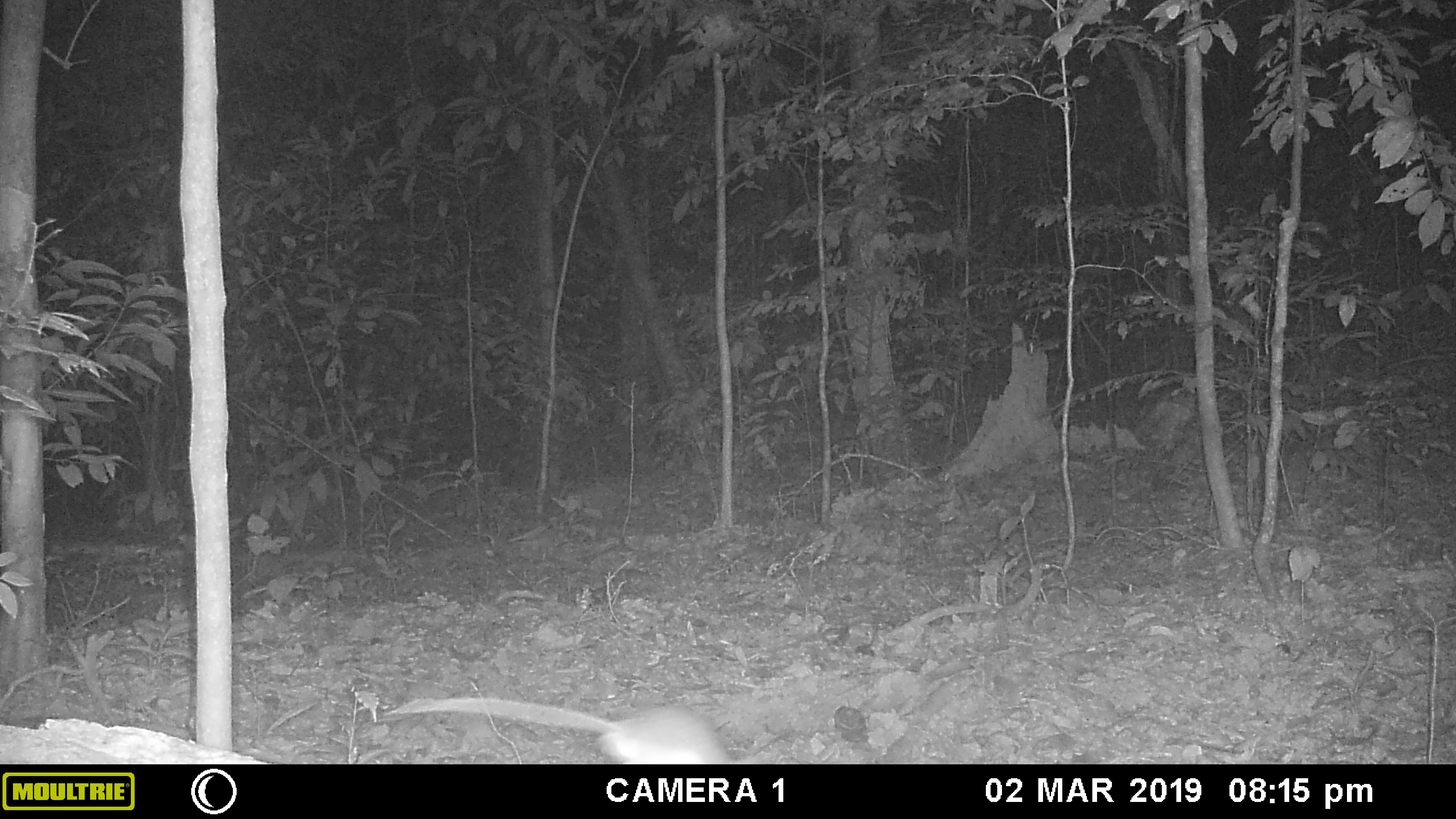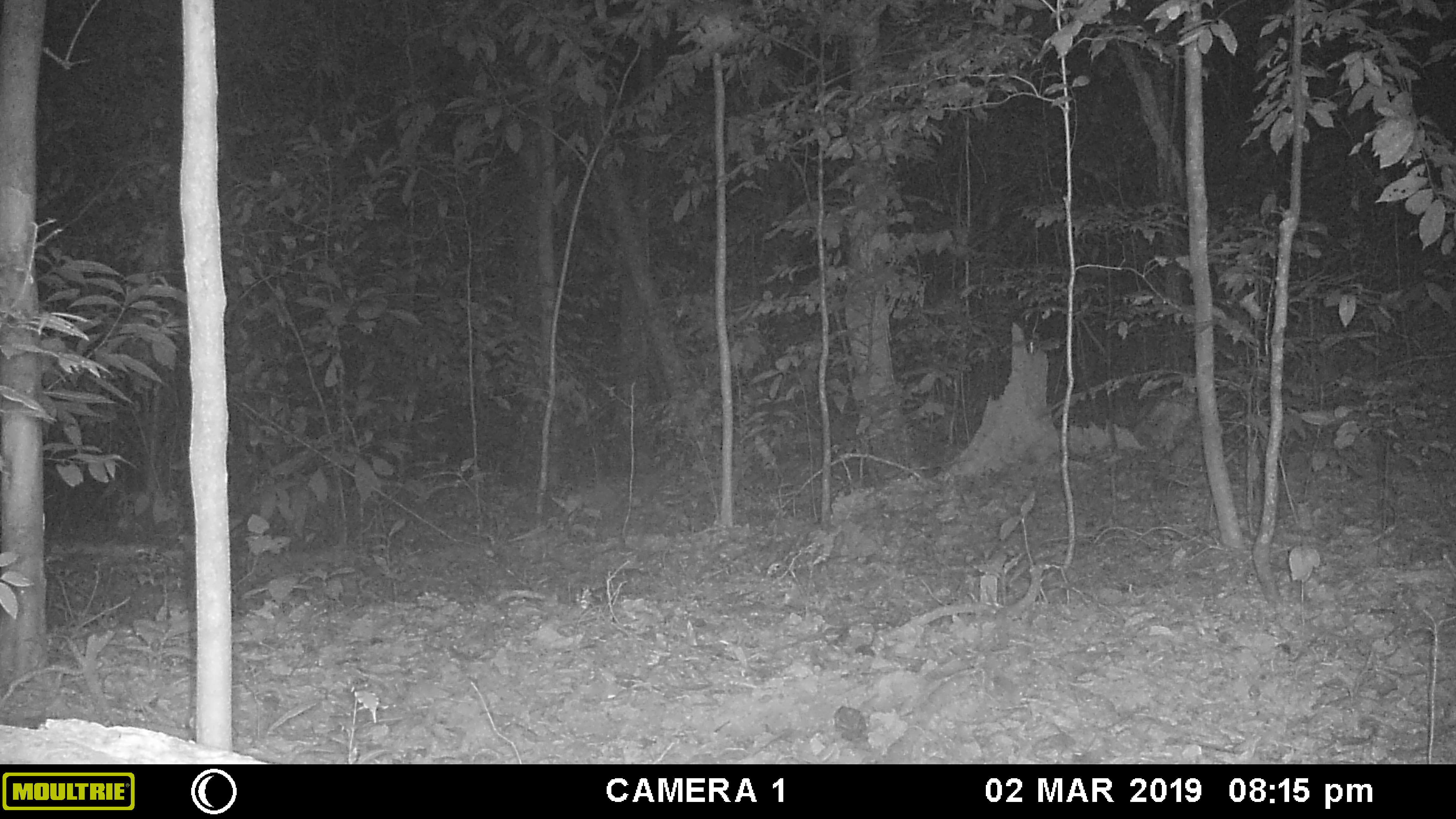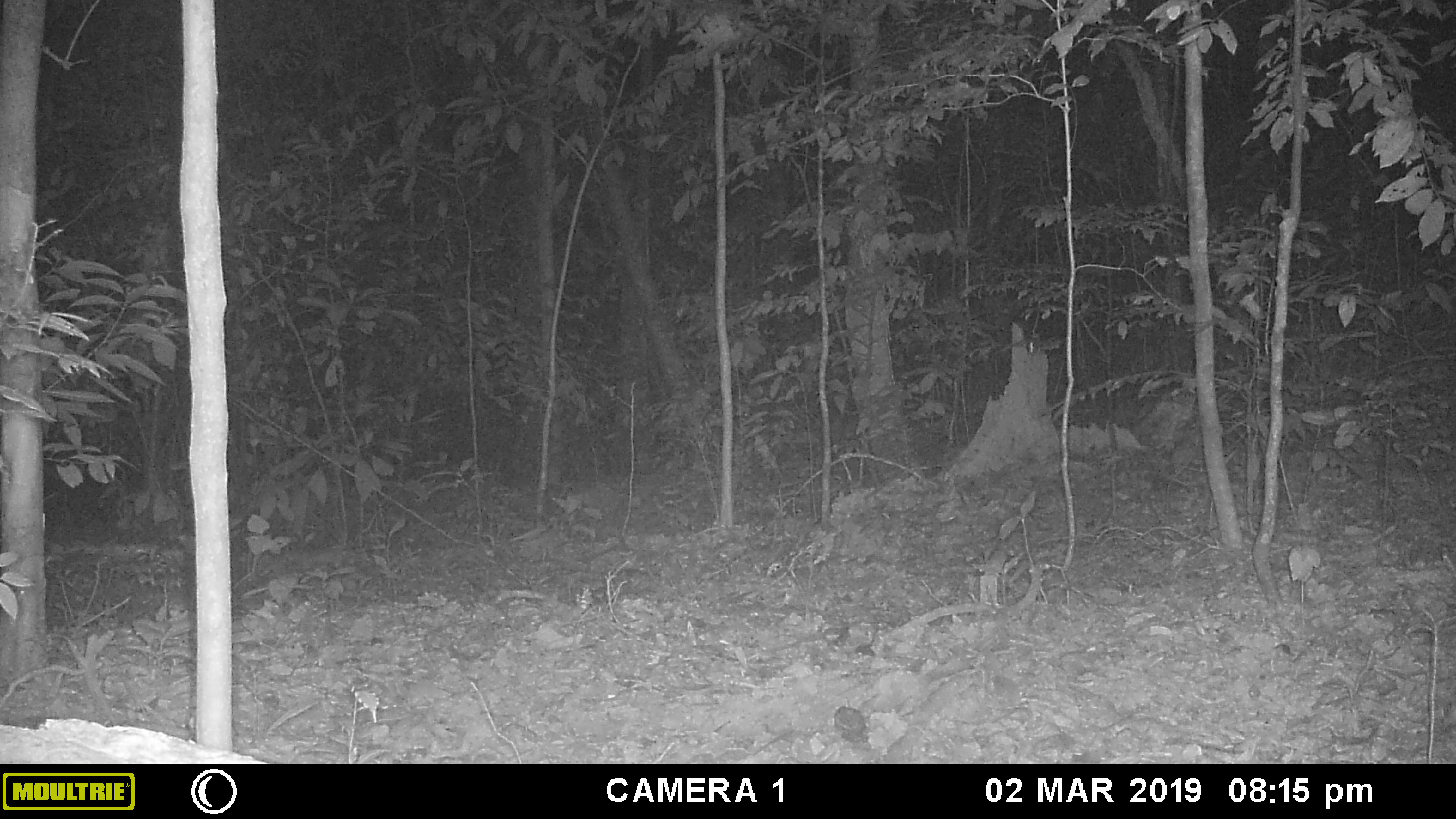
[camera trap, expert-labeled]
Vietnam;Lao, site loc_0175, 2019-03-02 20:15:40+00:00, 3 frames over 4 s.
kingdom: Animalia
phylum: Chordata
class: Mammalia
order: Rodentia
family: Muridae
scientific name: Muridae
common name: old-world mice and rats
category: unidentified murid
Unidentified murid (old-world mice and rats) (Muridae). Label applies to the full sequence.